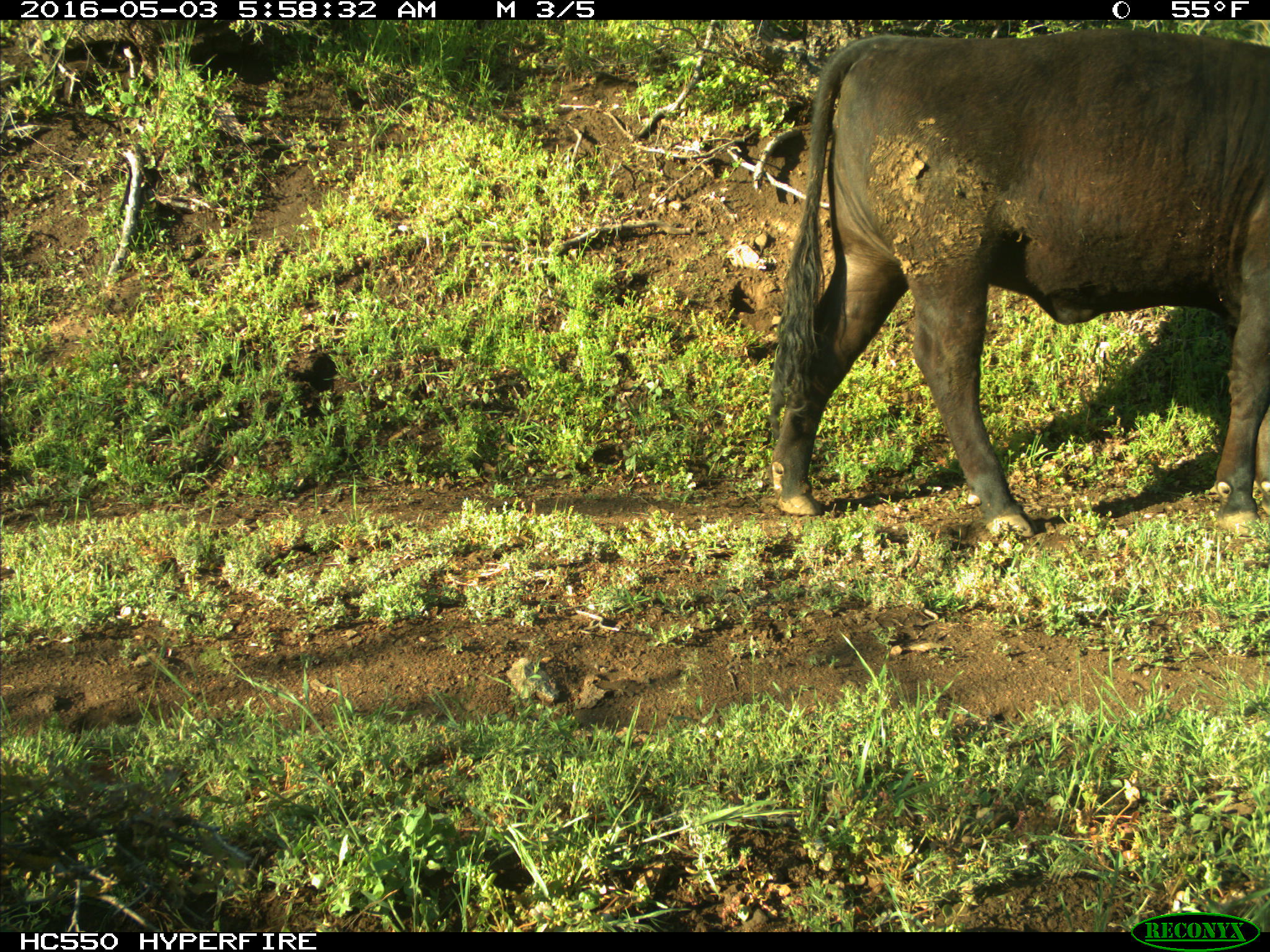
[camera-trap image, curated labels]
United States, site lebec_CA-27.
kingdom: Animalia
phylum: Chordata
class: Mammalia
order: Artiodactyla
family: Bovidae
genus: Bos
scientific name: Bos taurus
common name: domestic cow